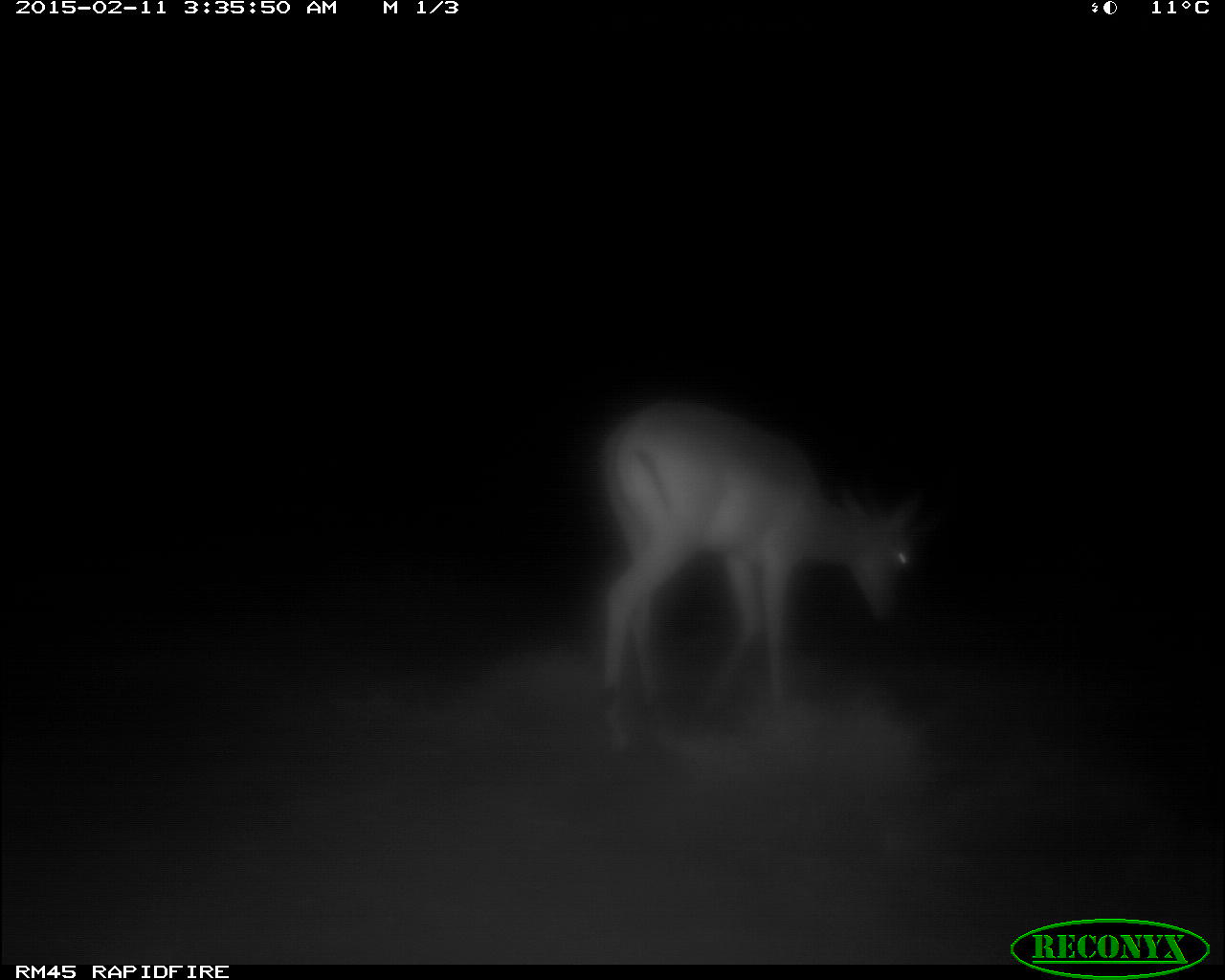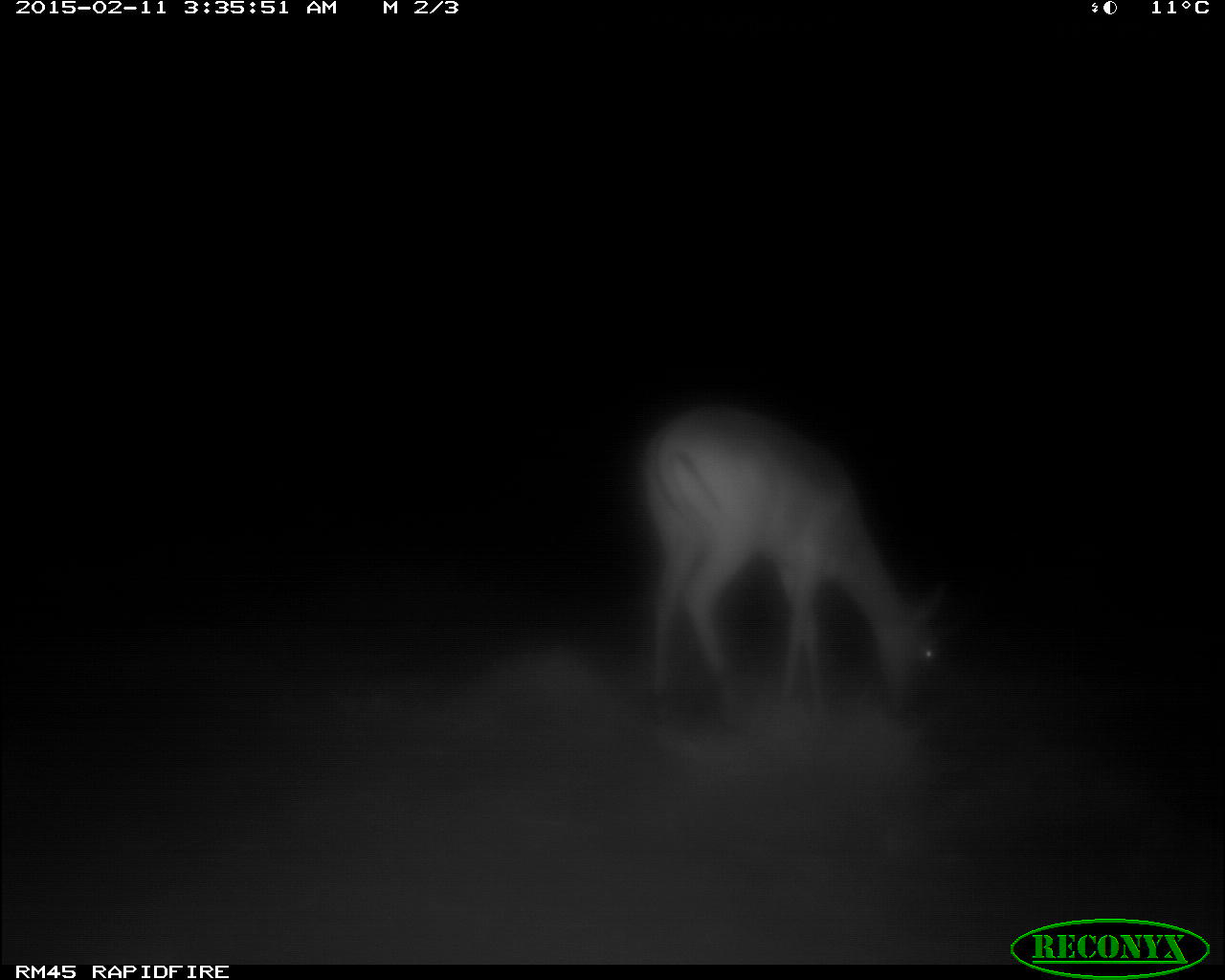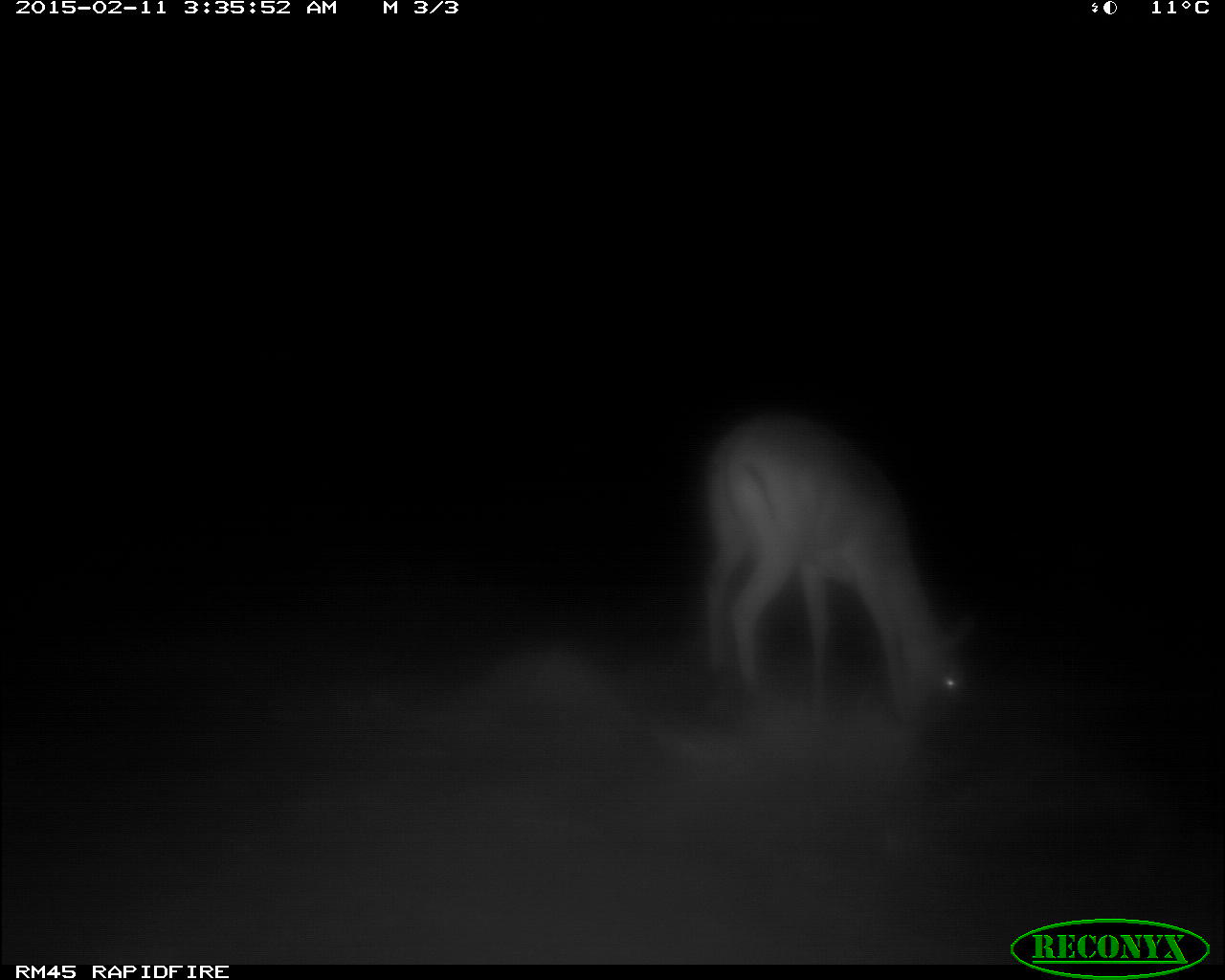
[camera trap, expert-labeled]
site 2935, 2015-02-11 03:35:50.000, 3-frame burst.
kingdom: Animalia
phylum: Chordata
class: Mammalia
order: Artiodactyla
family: Bovidae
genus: Aepyceros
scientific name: Aepyceros melampus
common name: impala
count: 1